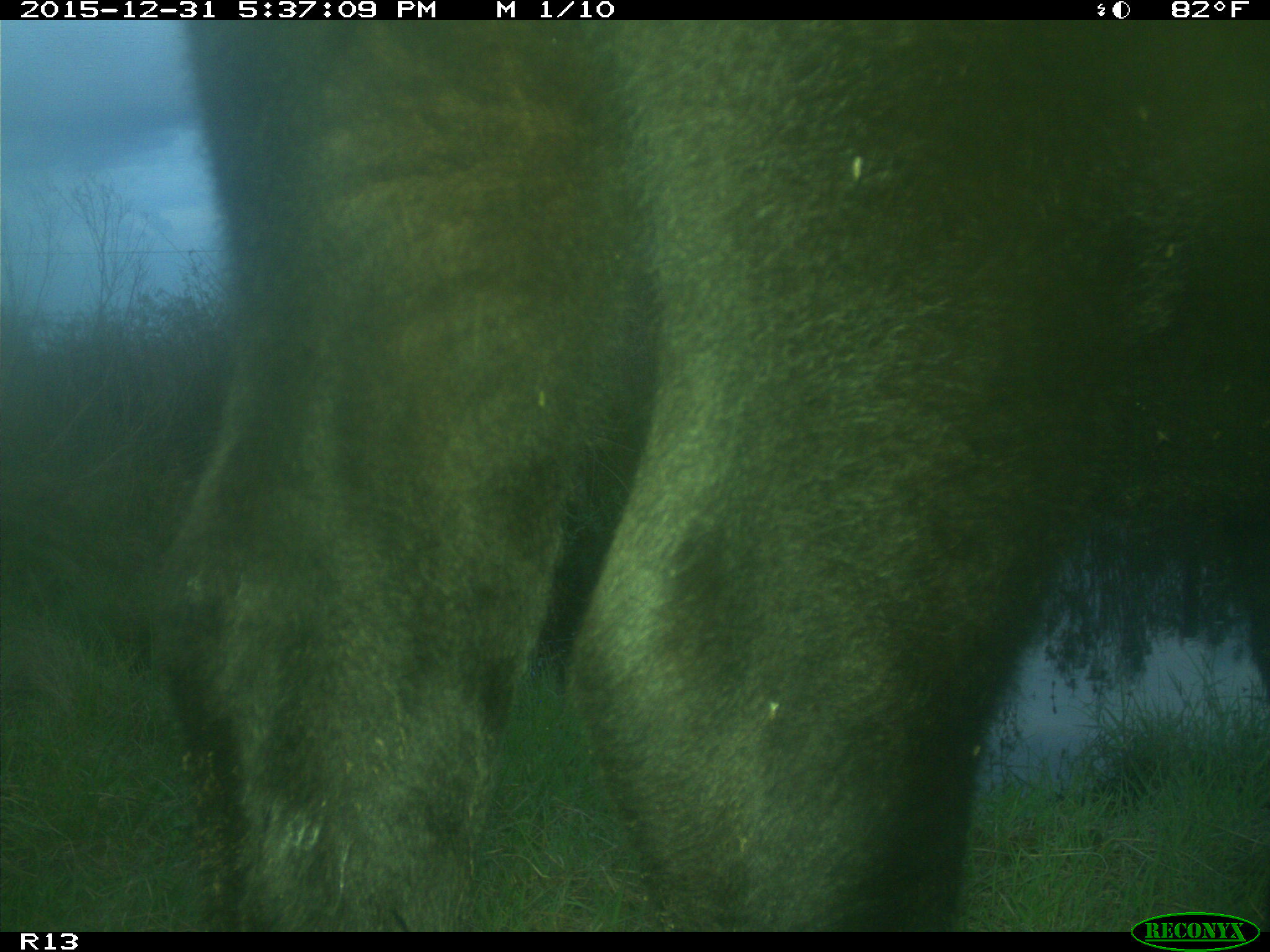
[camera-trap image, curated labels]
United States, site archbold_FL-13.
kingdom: Animalia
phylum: Chordata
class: Mammalia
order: Artiodactyla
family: Bovidae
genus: Bos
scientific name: Bos taurus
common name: domestic cow